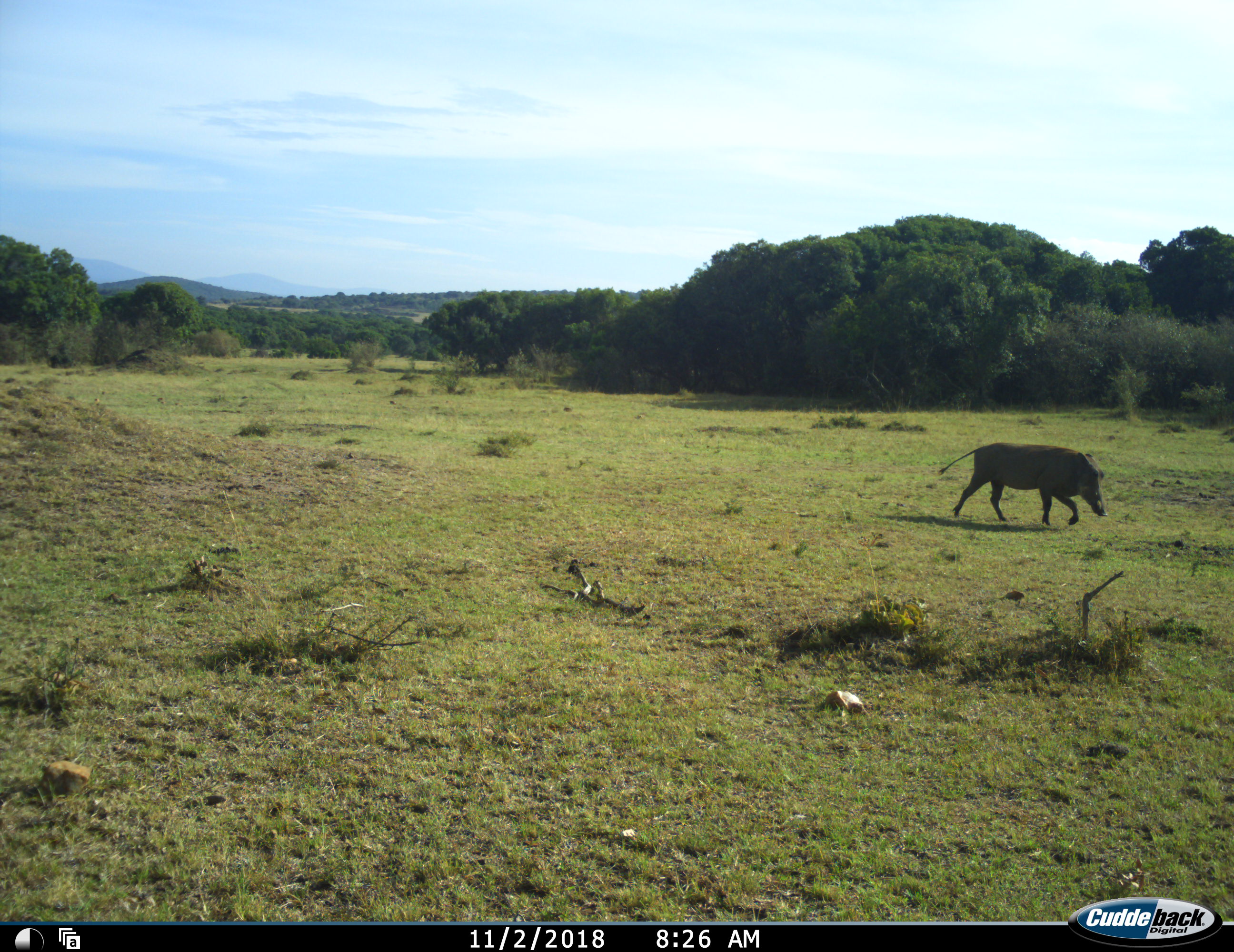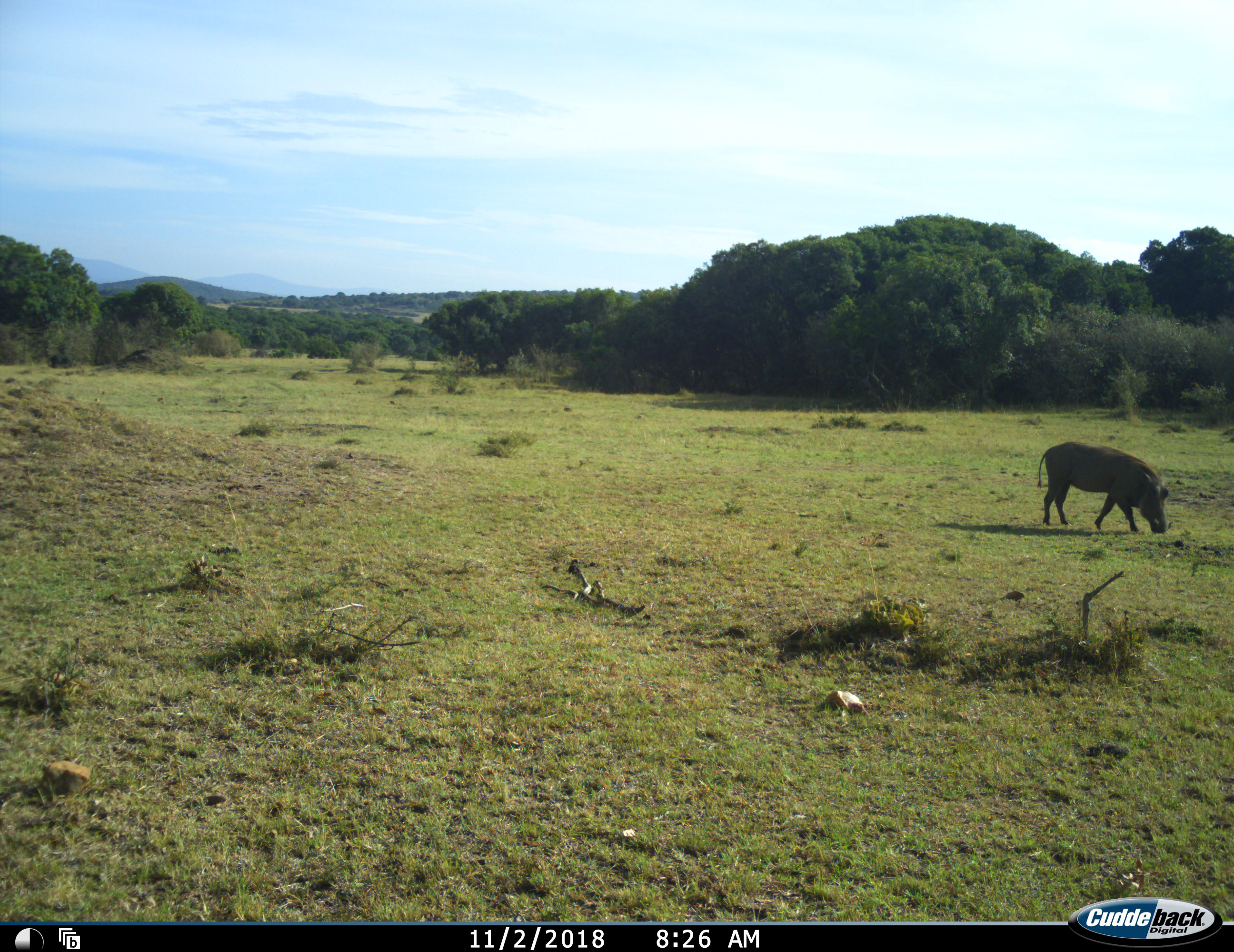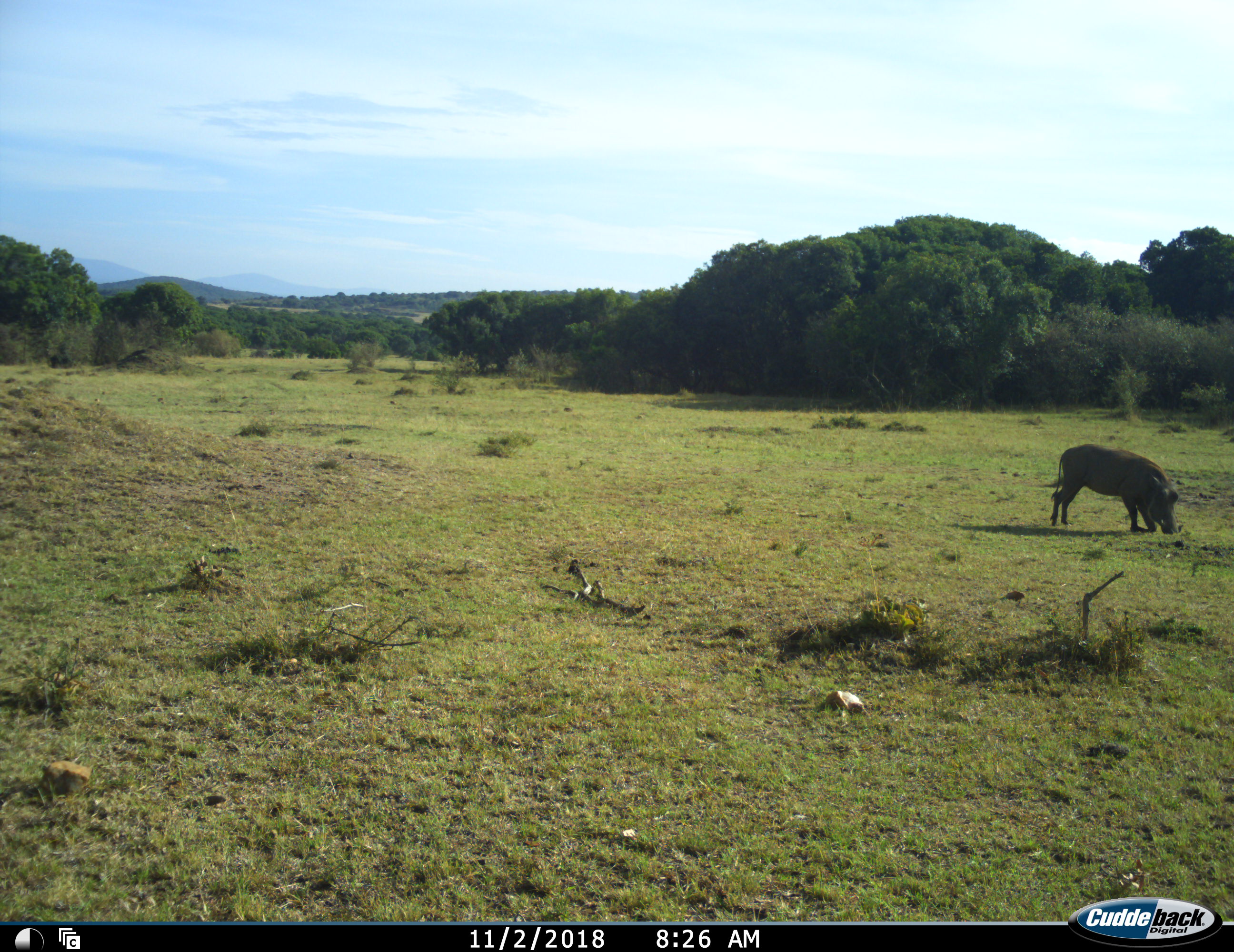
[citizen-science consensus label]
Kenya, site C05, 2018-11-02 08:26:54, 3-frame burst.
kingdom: Animalia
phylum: Chordata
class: Mammalia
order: Artiodactyla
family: Suidae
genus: Phacochoerus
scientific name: Phacochoerus africanus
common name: warthog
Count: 1.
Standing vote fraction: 11%.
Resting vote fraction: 0%.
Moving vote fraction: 89%.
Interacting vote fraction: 0%.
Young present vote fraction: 0%.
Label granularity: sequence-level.